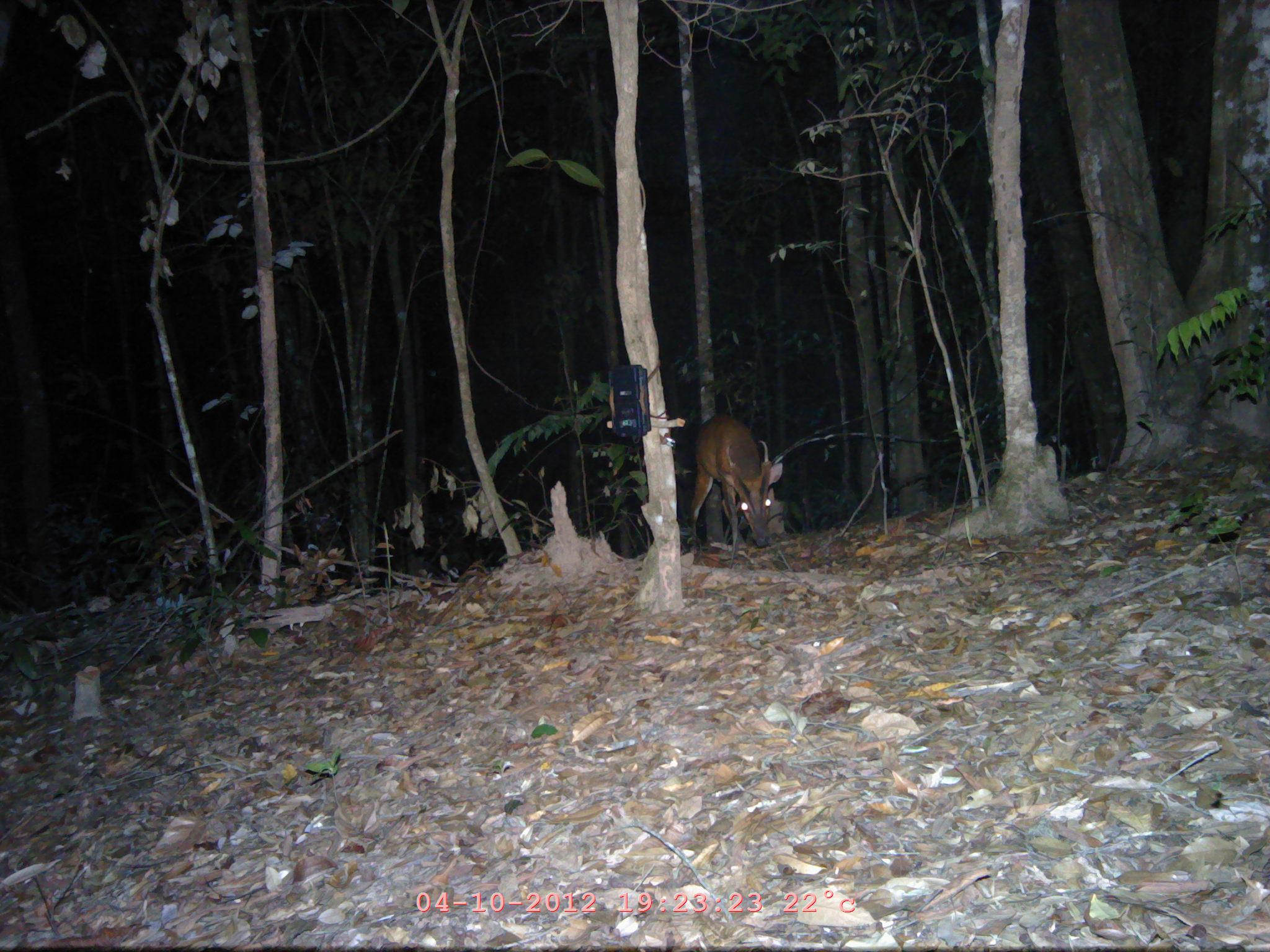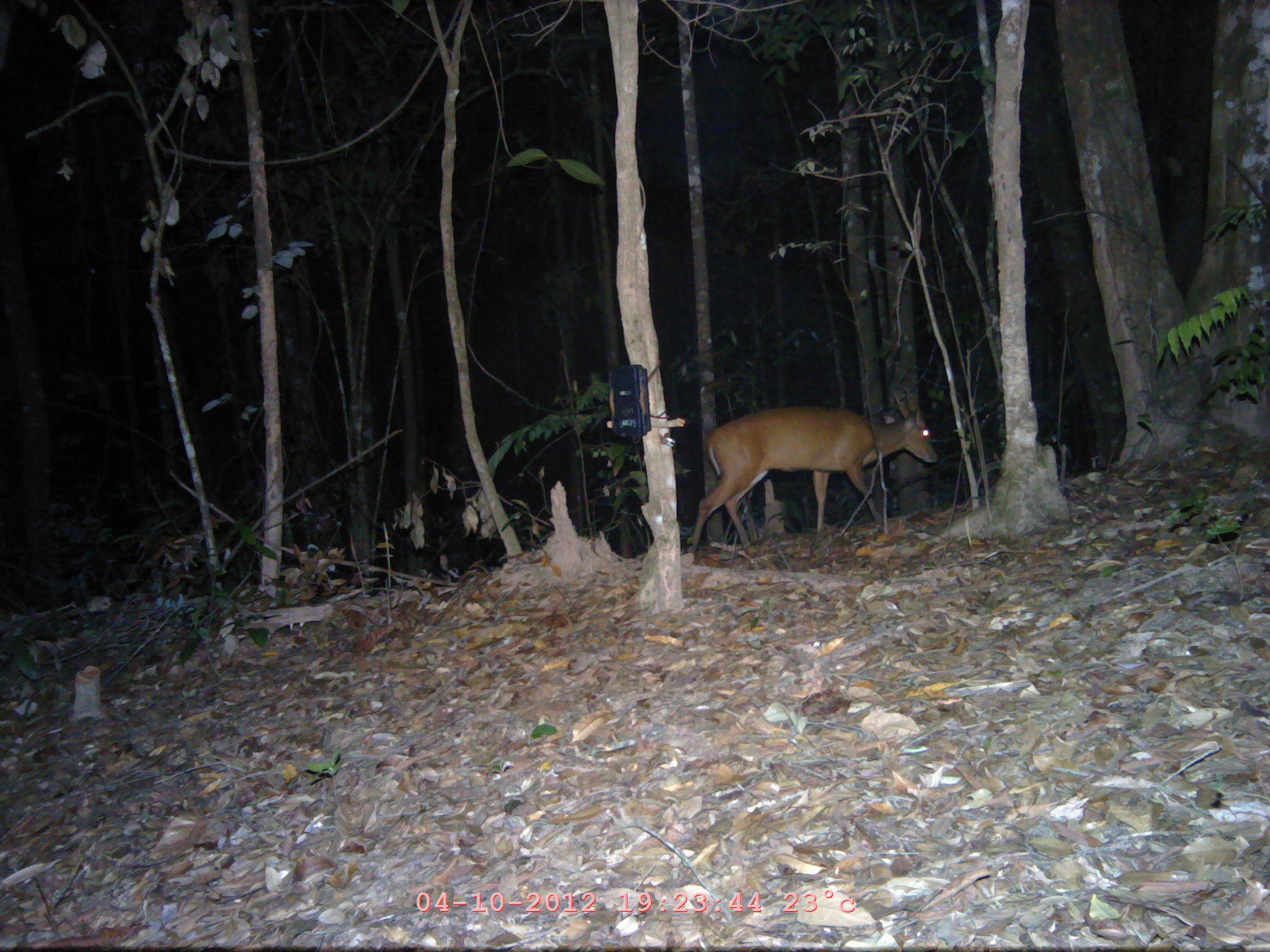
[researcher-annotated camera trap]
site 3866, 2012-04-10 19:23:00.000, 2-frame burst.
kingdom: Animalia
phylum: Chordata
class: Mammalia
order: Artiodactyla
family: Cervidae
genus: Muntiacus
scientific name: Muntiacus muntjak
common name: southern red muntjac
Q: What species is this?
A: Muntiacus muntjak (southern red muntjac).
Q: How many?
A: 1.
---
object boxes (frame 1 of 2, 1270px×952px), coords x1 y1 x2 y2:
muntiacus muntjak: 687 413 782 553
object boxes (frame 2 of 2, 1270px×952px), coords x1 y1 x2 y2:
muntiacus muntjak: 687 387 938 552